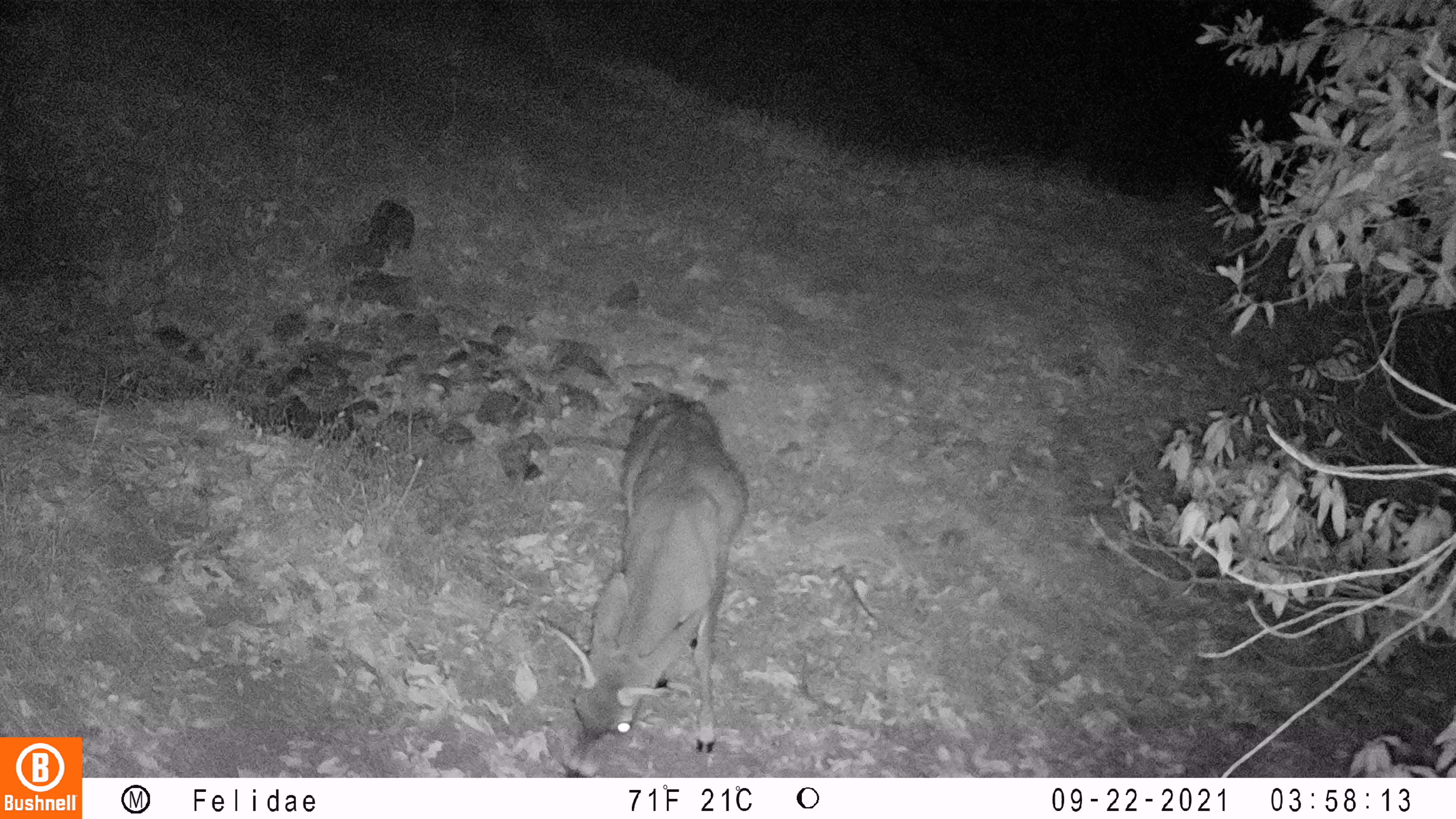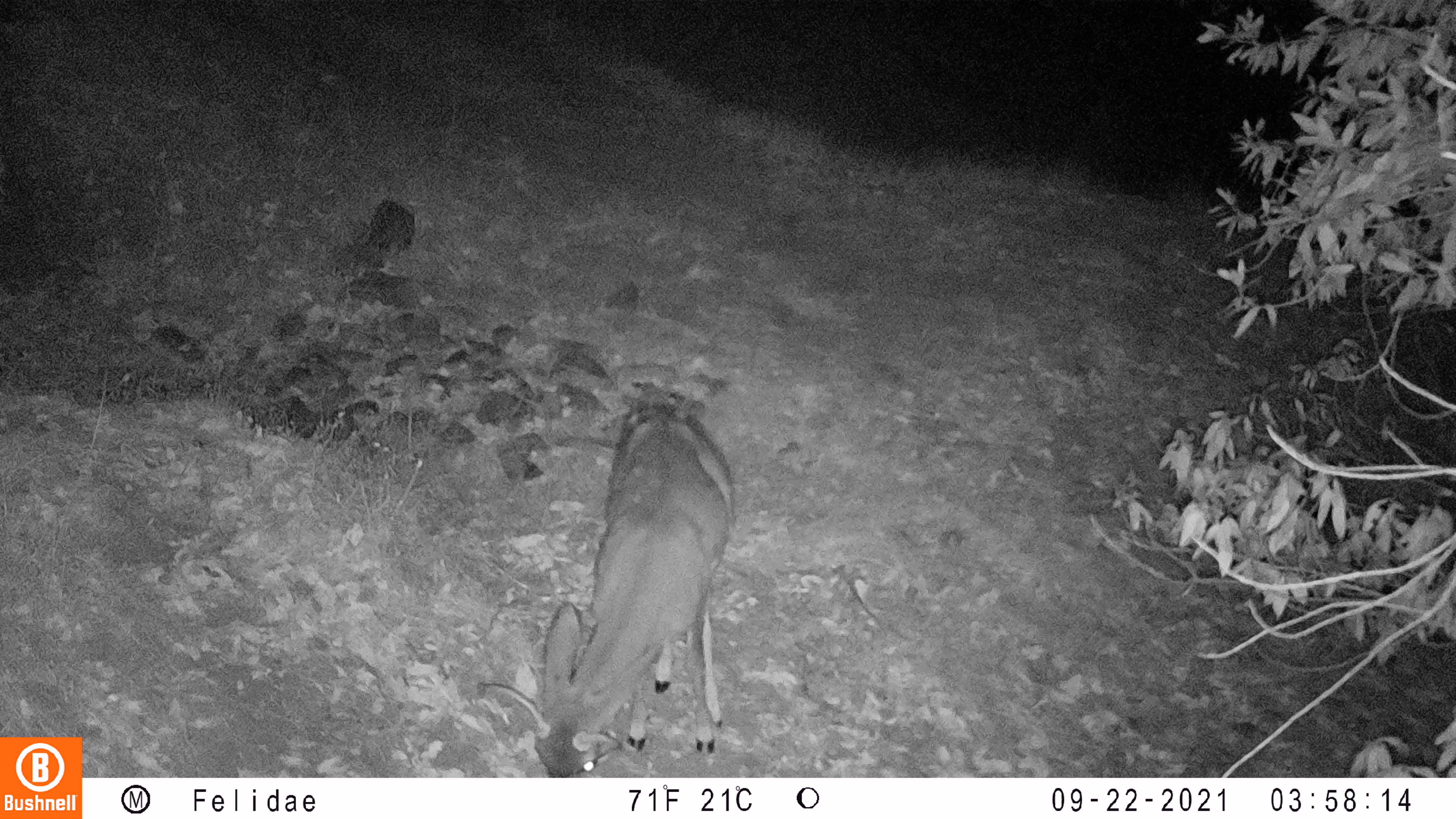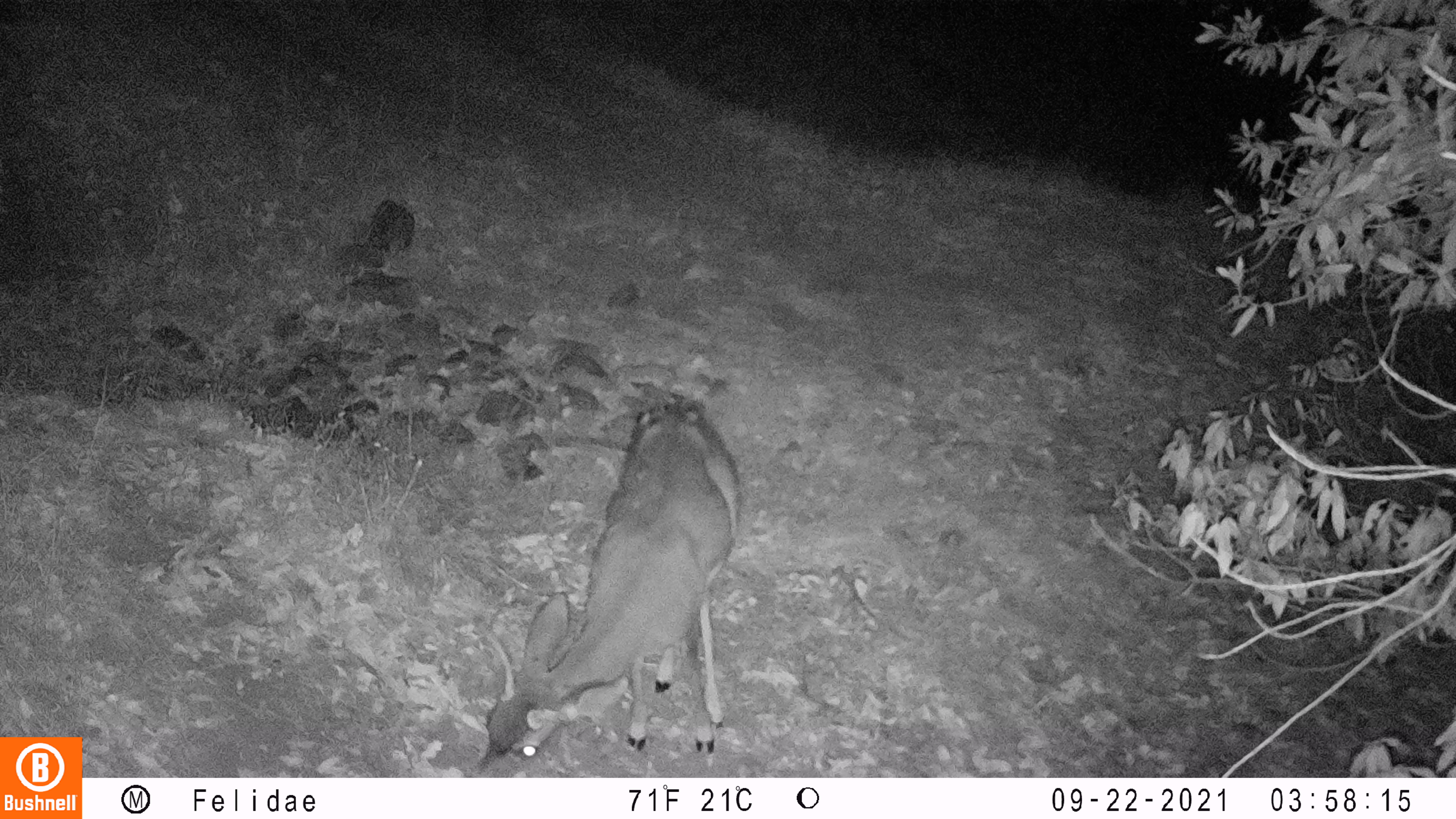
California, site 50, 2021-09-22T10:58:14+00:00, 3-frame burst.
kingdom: Animalia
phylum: Chordata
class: Mammalia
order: Artiodactyla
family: Cervidae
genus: Odocoileus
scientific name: Odocoileus hemionus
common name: mule deer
Mule deer (Odocoileus hemionus).